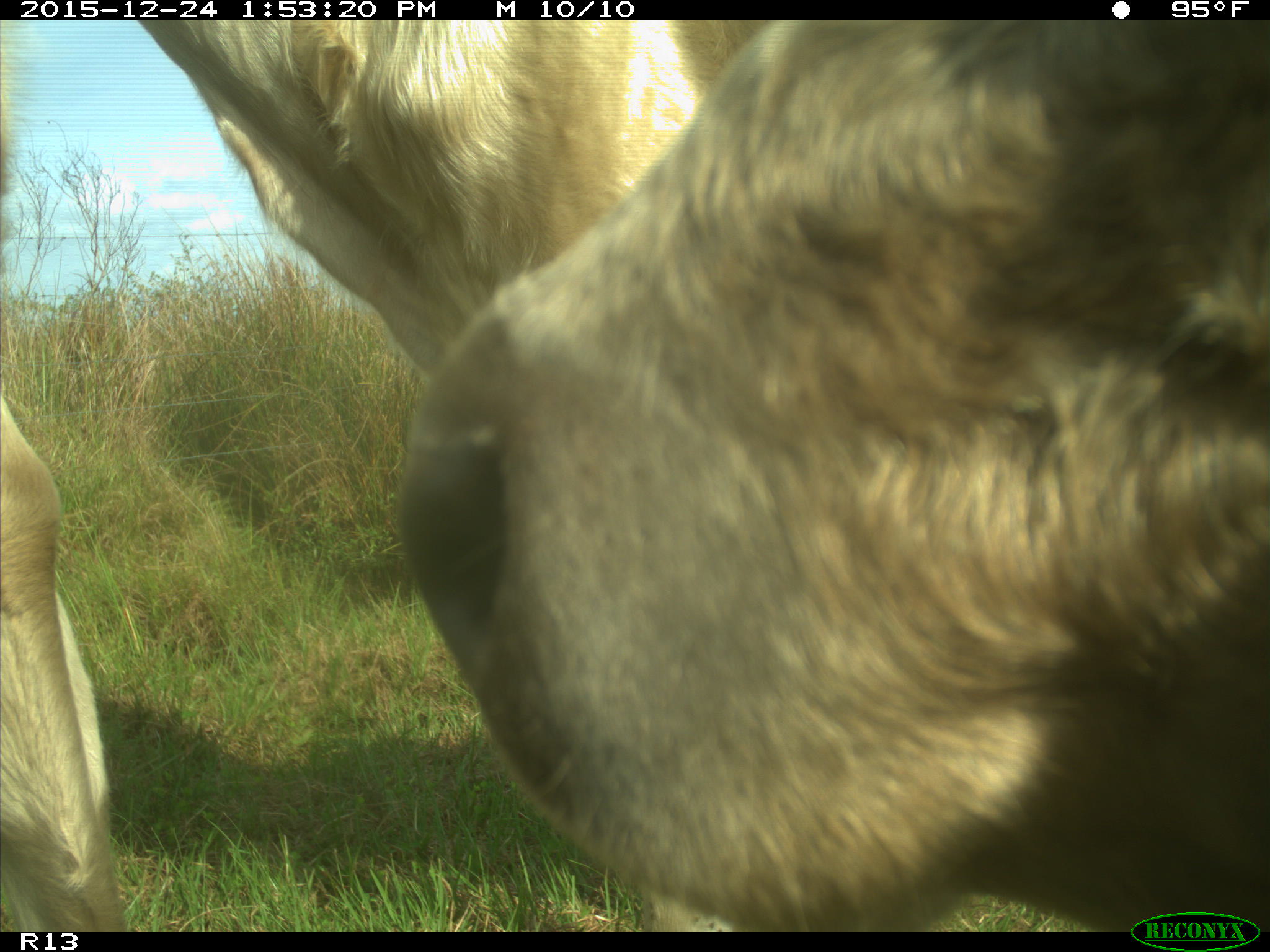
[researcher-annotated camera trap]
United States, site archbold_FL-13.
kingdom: Animalia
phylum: Chordata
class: Mammalia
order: Artiodactyla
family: Bovidae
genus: Bos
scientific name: Bos taurus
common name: domestic cow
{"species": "Bos taurus (domestic cow)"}